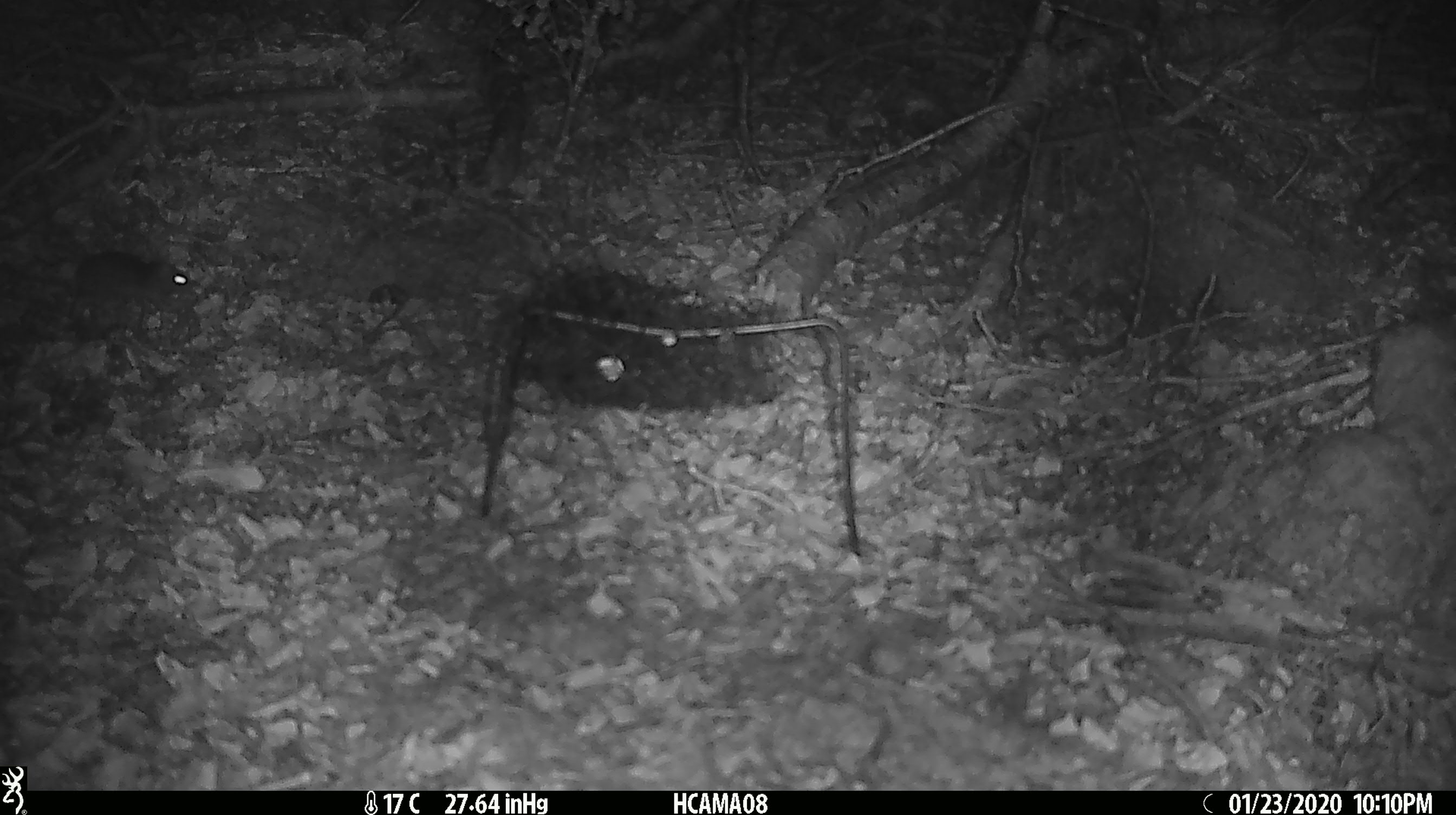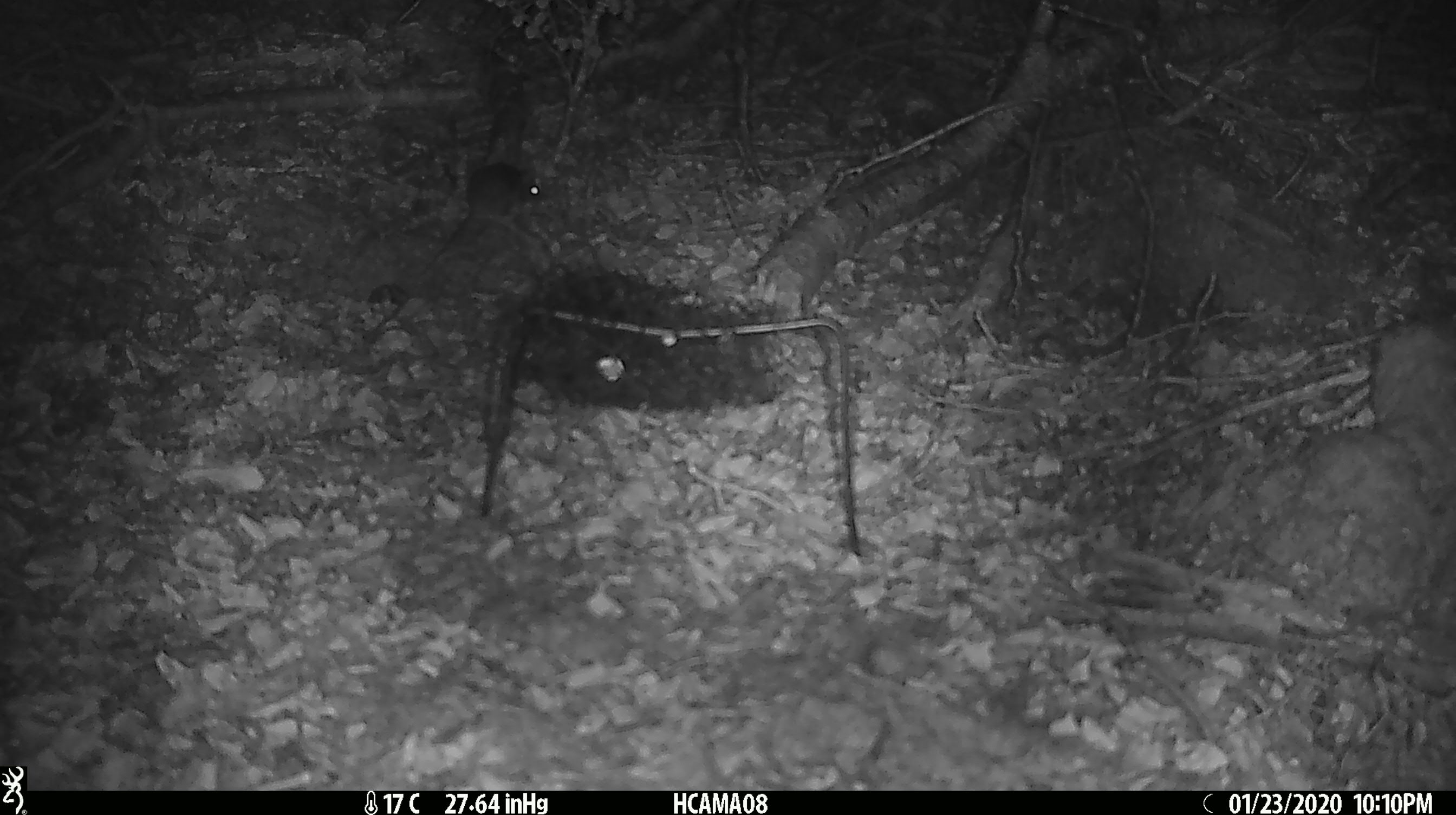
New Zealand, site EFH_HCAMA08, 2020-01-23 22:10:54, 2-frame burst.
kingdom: Animalia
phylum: Chordata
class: Mammalia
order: Rodentia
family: Muridae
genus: Mus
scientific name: Mus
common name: mouse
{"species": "mouse (Mus)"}